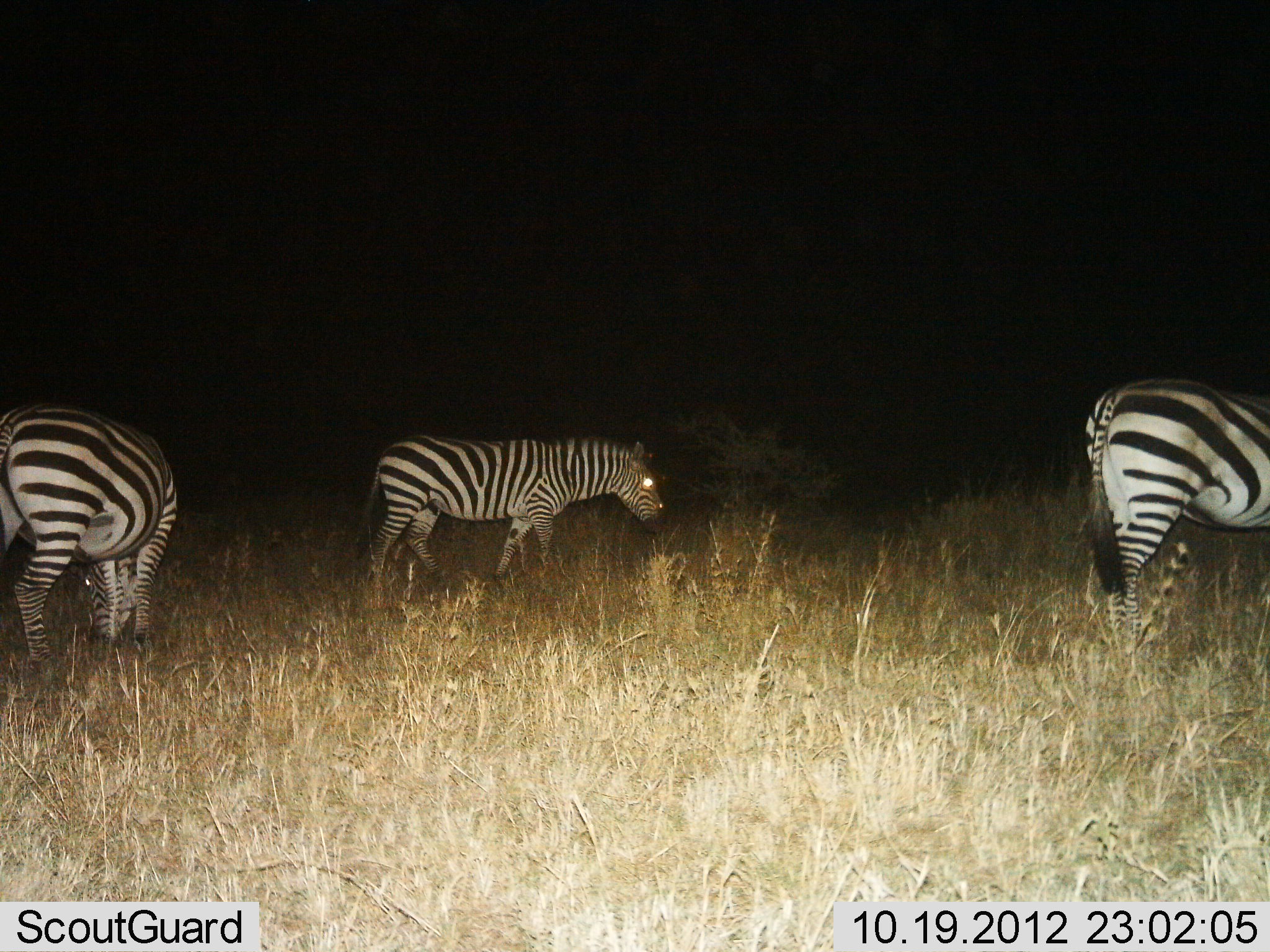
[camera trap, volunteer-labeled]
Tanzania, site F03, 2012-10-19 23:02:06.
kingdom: Animalia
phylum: Chordata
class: Mammalia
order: Perissodactyla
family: Equidae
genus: Equus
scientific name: Equus quagga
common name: plains zebra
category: zebra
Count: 3.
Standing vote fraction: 40%.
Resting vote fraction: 0%.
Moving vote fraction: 60%.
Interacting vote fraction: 0%.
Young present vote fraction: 0%.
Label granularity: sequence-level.